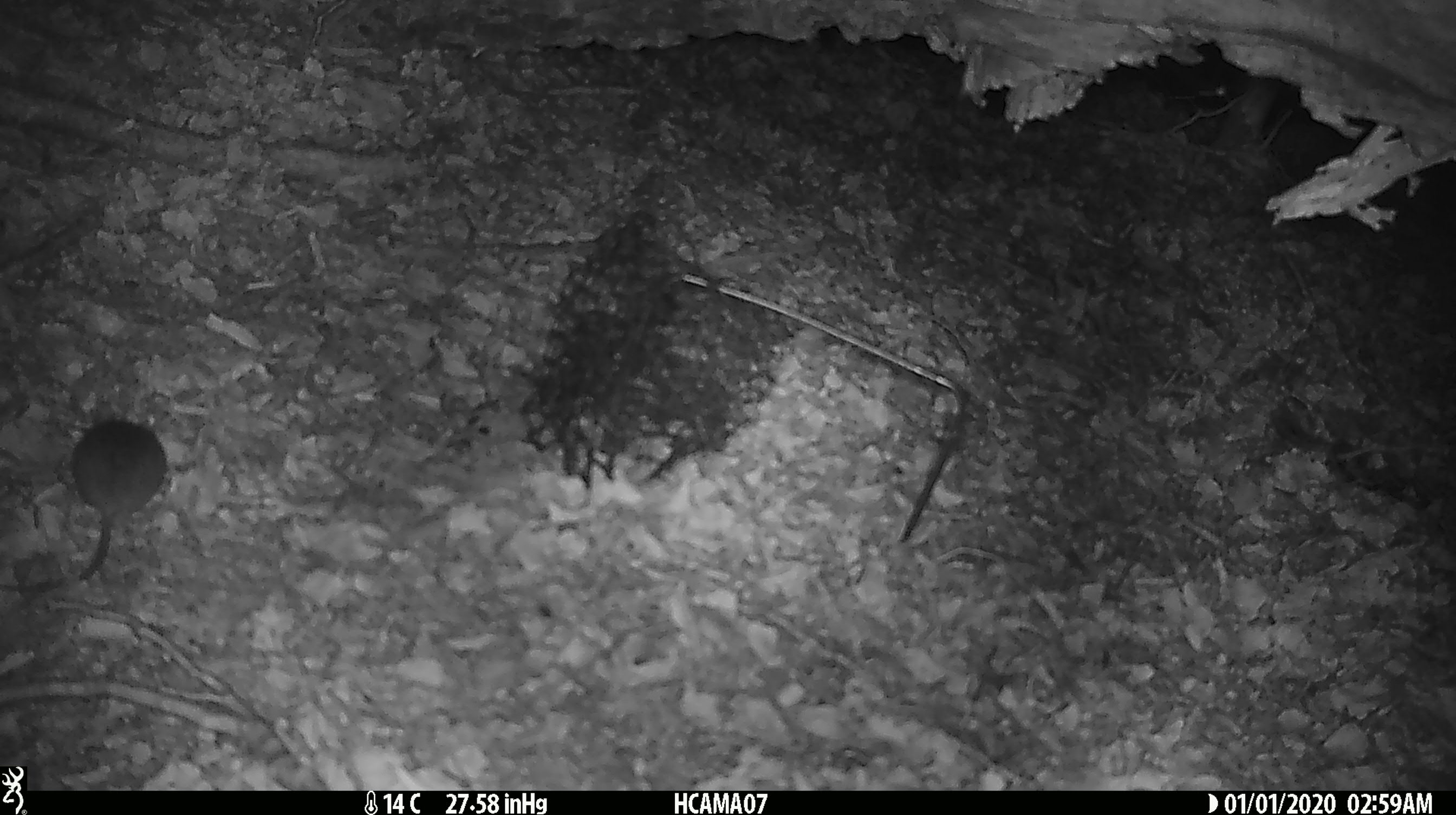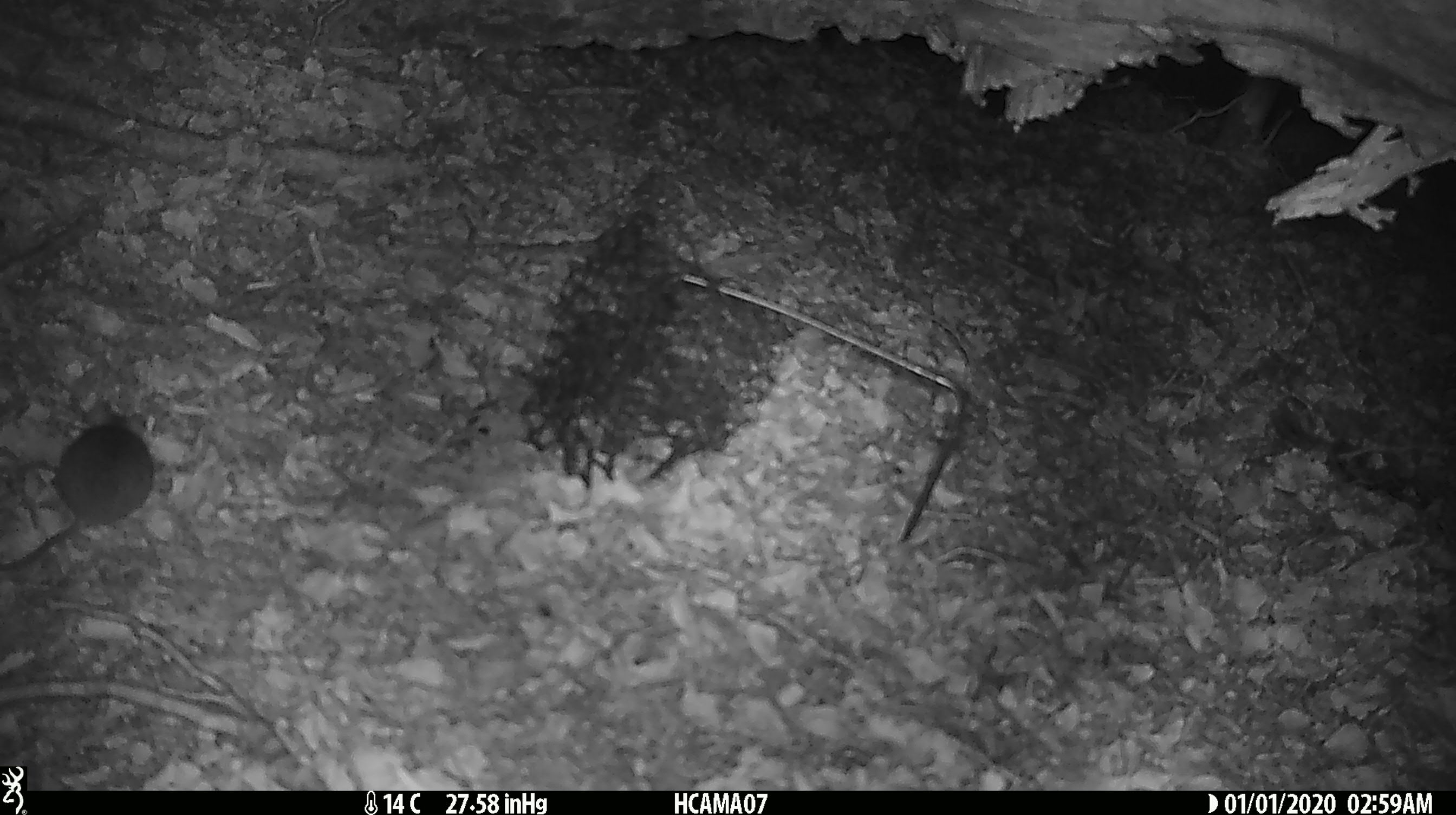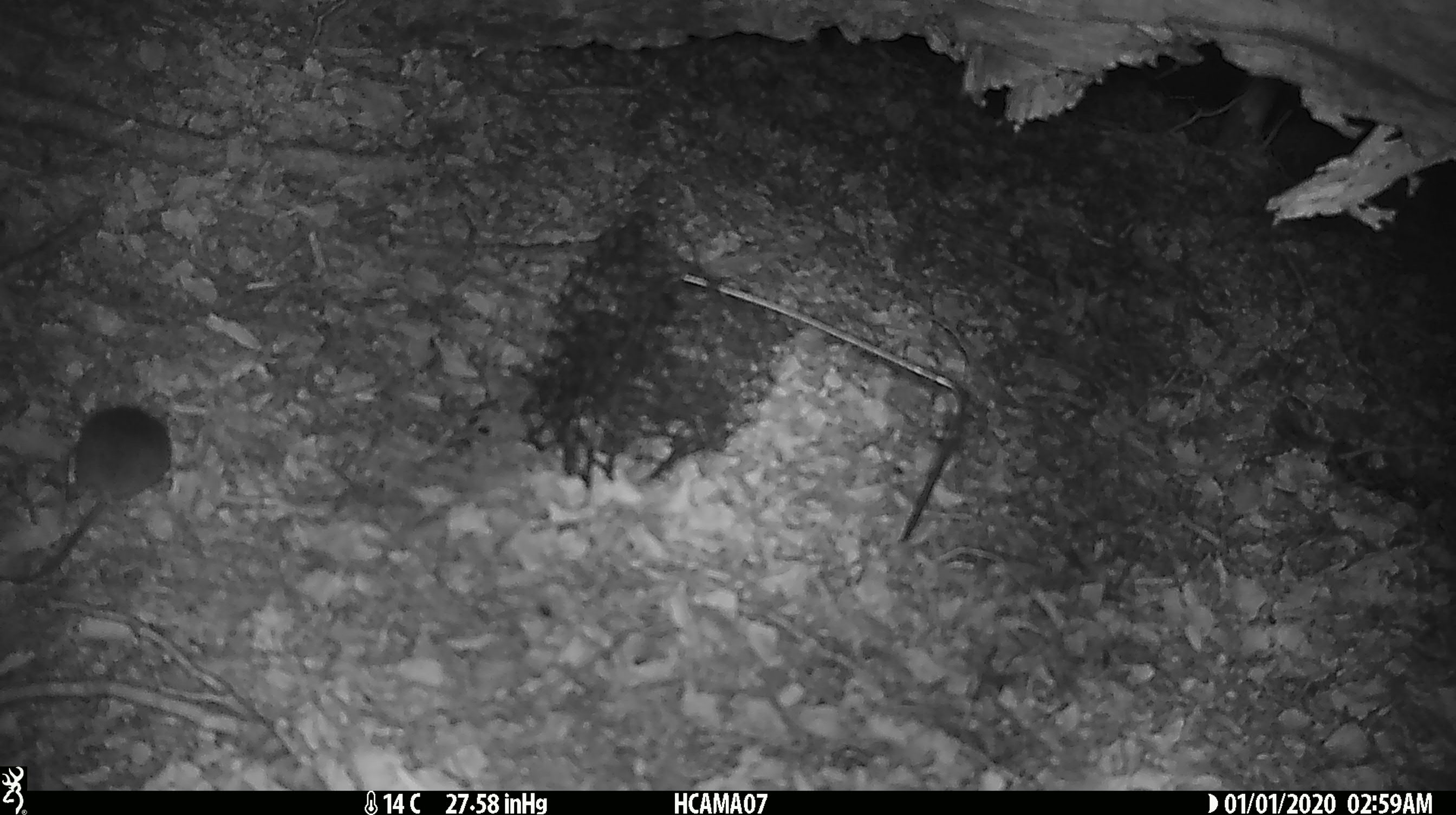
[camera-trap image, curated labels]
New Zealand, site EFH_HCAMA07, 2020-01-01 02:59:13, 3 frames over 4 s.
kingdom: Animalia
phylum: Chordata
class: Mammalia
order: Rodentia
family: Muridae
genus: Mus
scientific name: Mus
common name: mouse